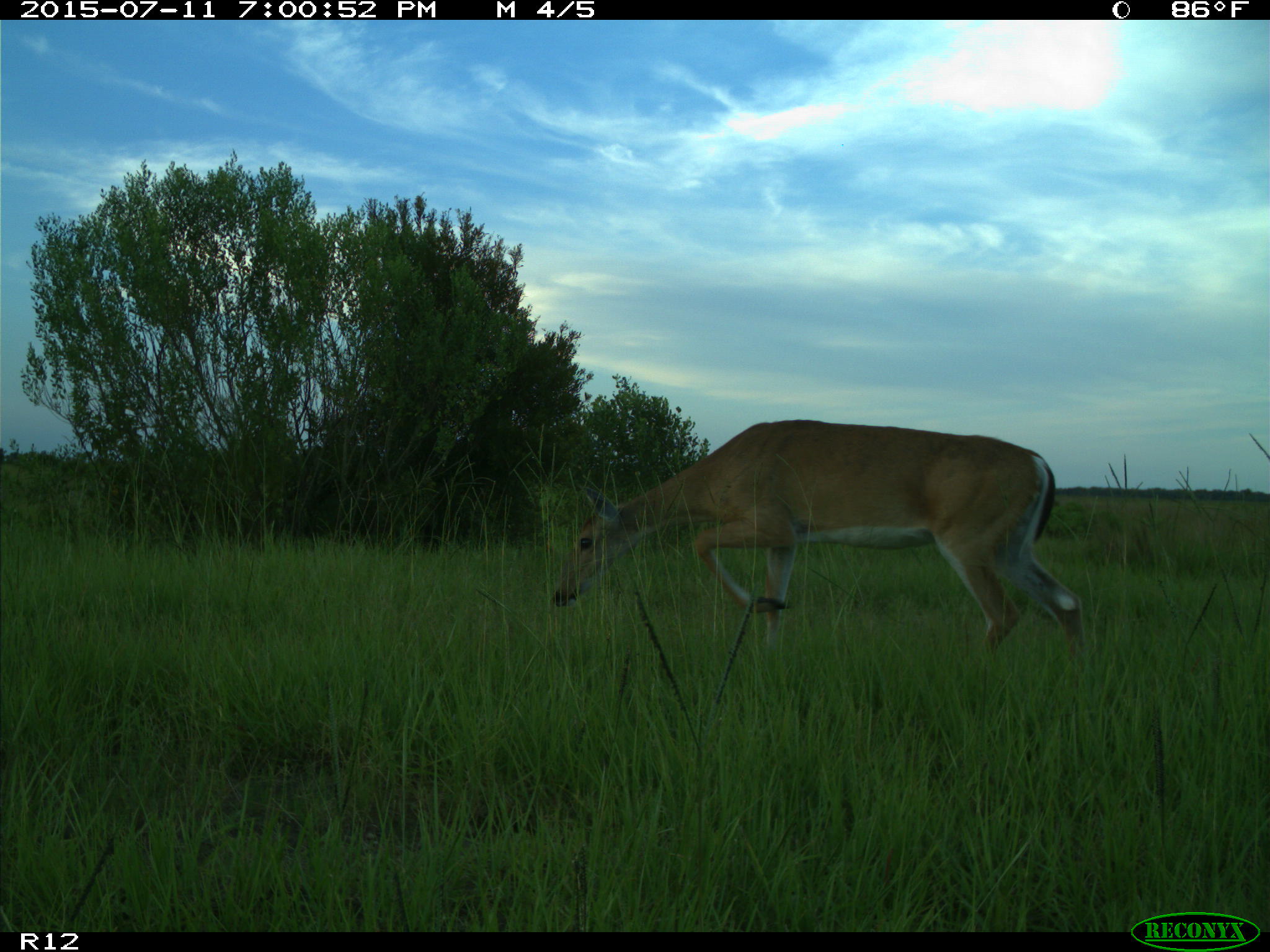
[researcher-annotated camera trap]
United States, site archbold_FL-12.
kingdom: Animalia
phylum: Chordata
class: Mammalia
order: Artiodactyla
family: Cervidae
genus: Odocoileus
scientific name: Odocoileus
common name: deer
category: unidentified deer